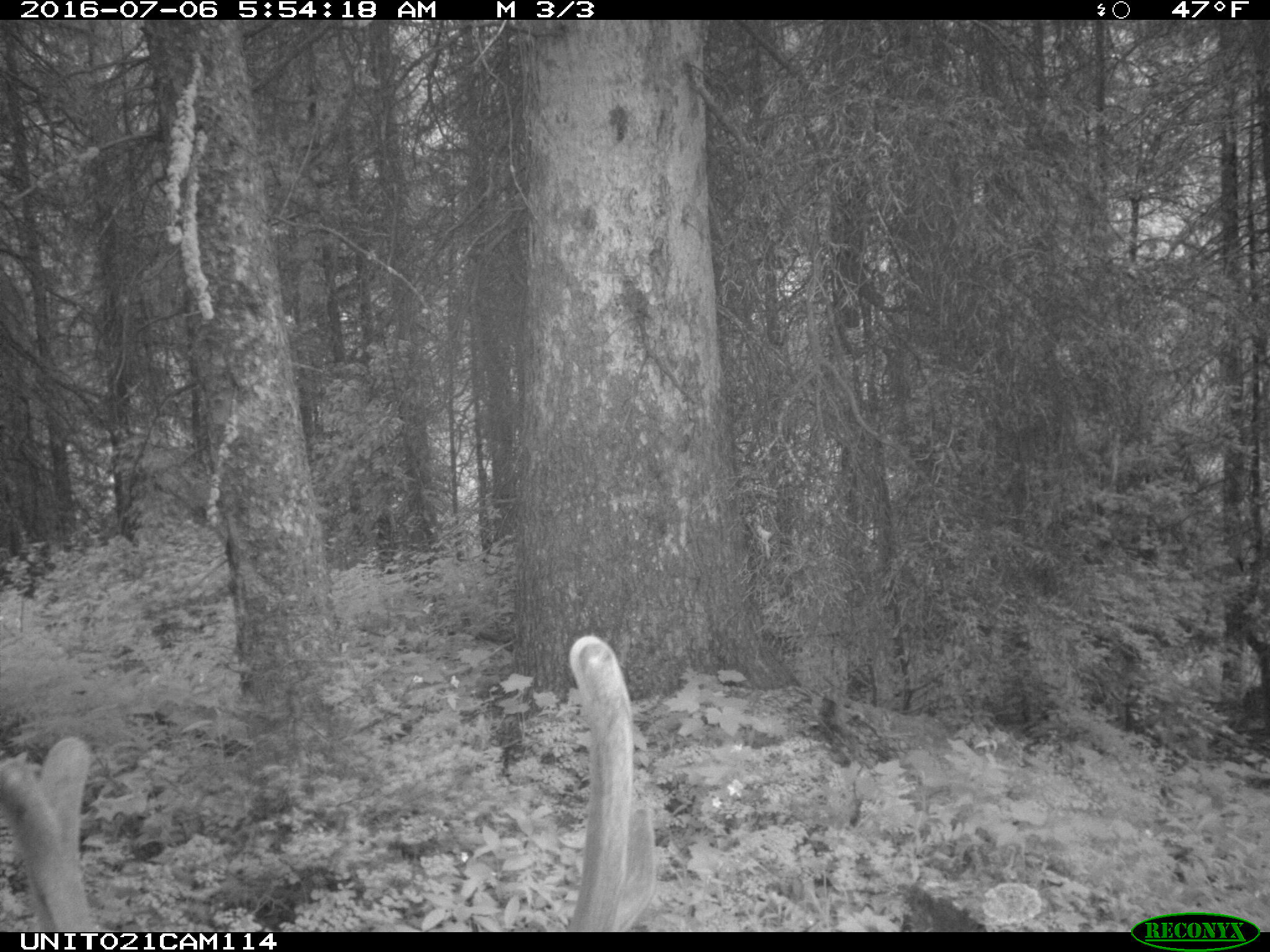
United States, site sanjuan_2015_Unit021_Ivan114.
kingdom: Animalia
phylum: Chordata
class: Mammalia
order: Artiodactyla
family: Cervidae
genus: Cervus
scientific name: Cervus elaphus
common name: red deer